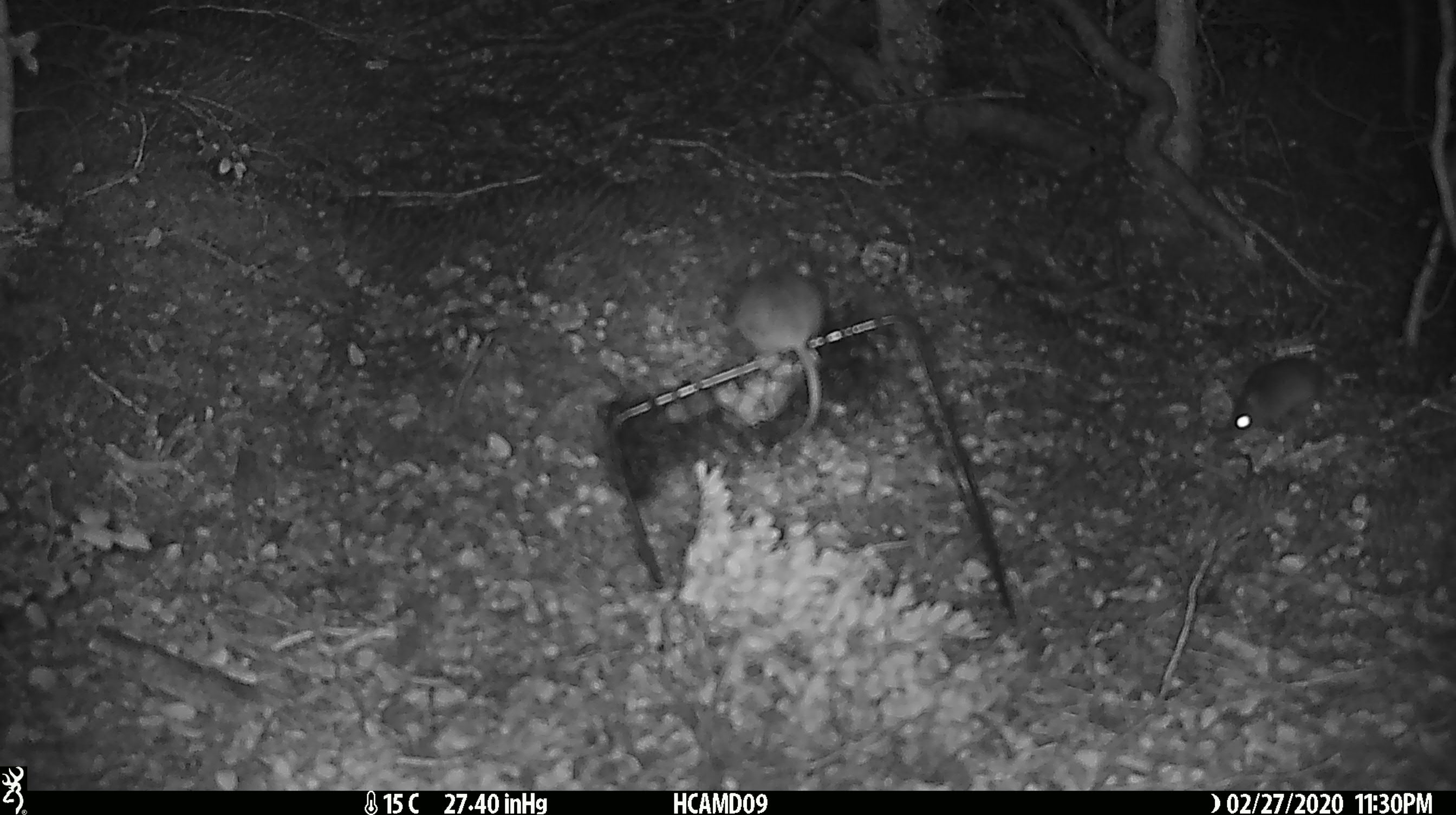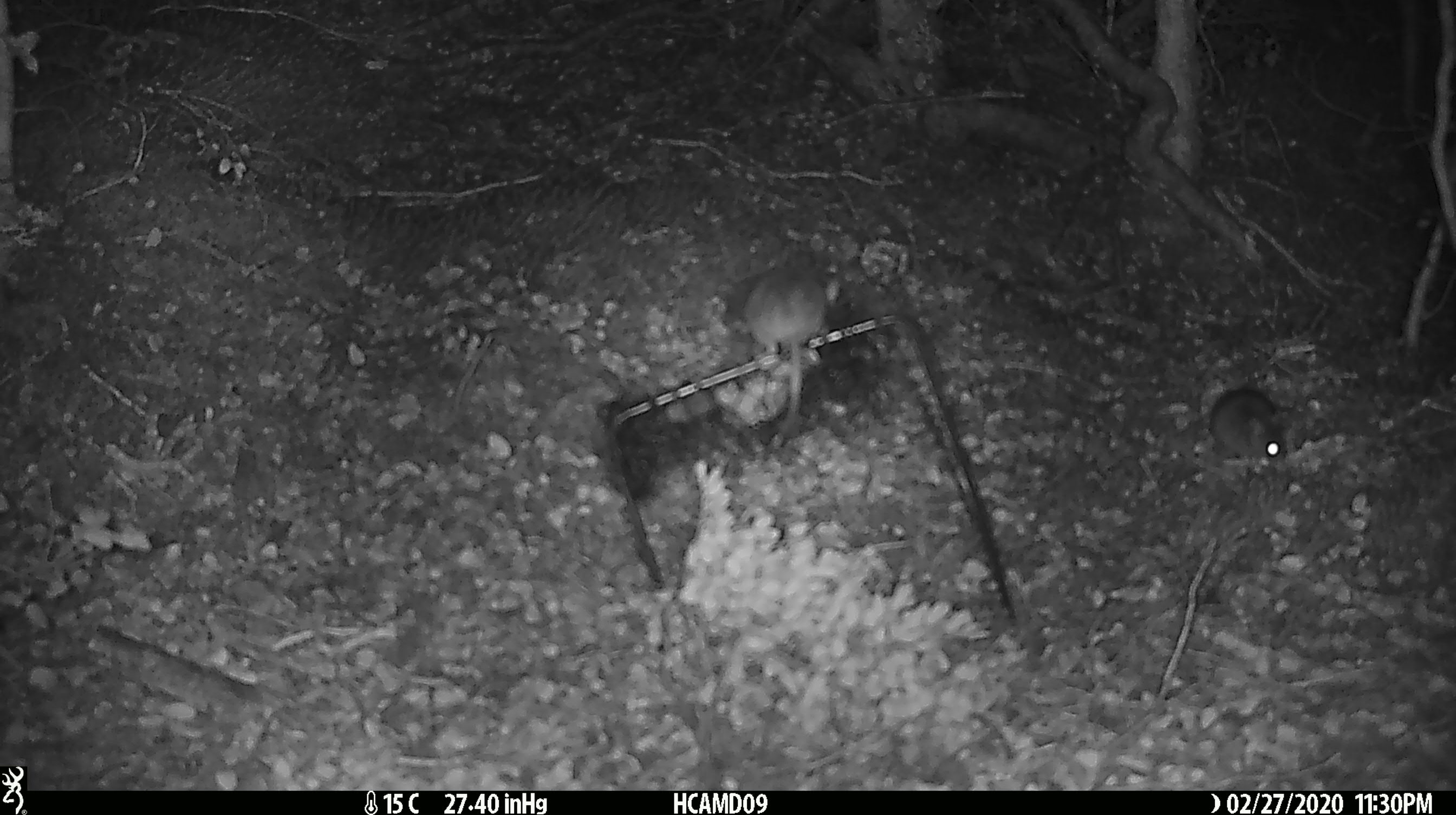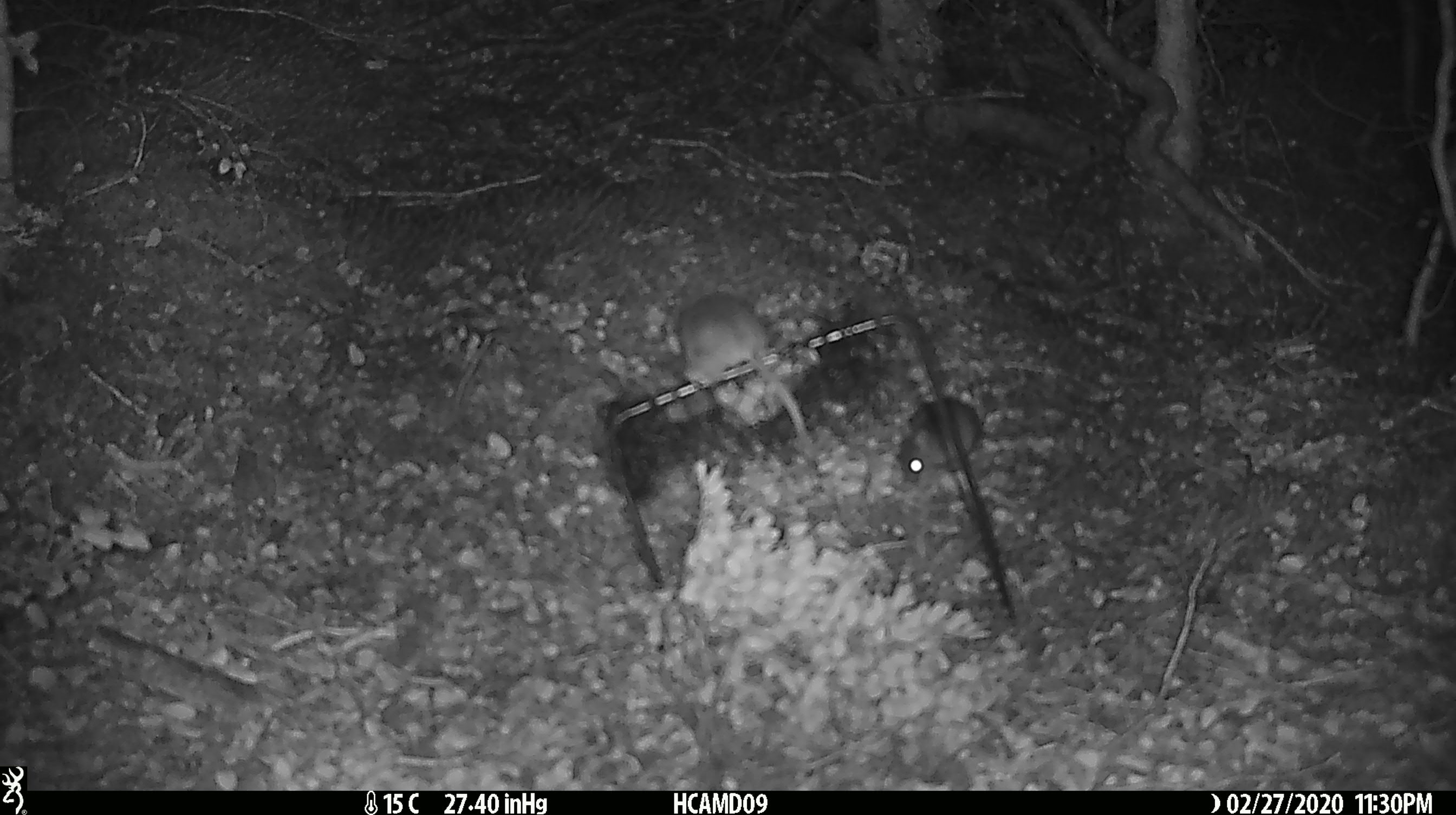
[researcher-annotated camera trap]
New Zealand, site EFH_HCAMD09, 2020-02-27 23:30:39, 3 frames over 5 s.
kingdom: Animalia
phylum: Chordata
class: Mammalia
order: Rodentia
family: Muridae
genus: Mus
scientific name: Mus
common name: mouse